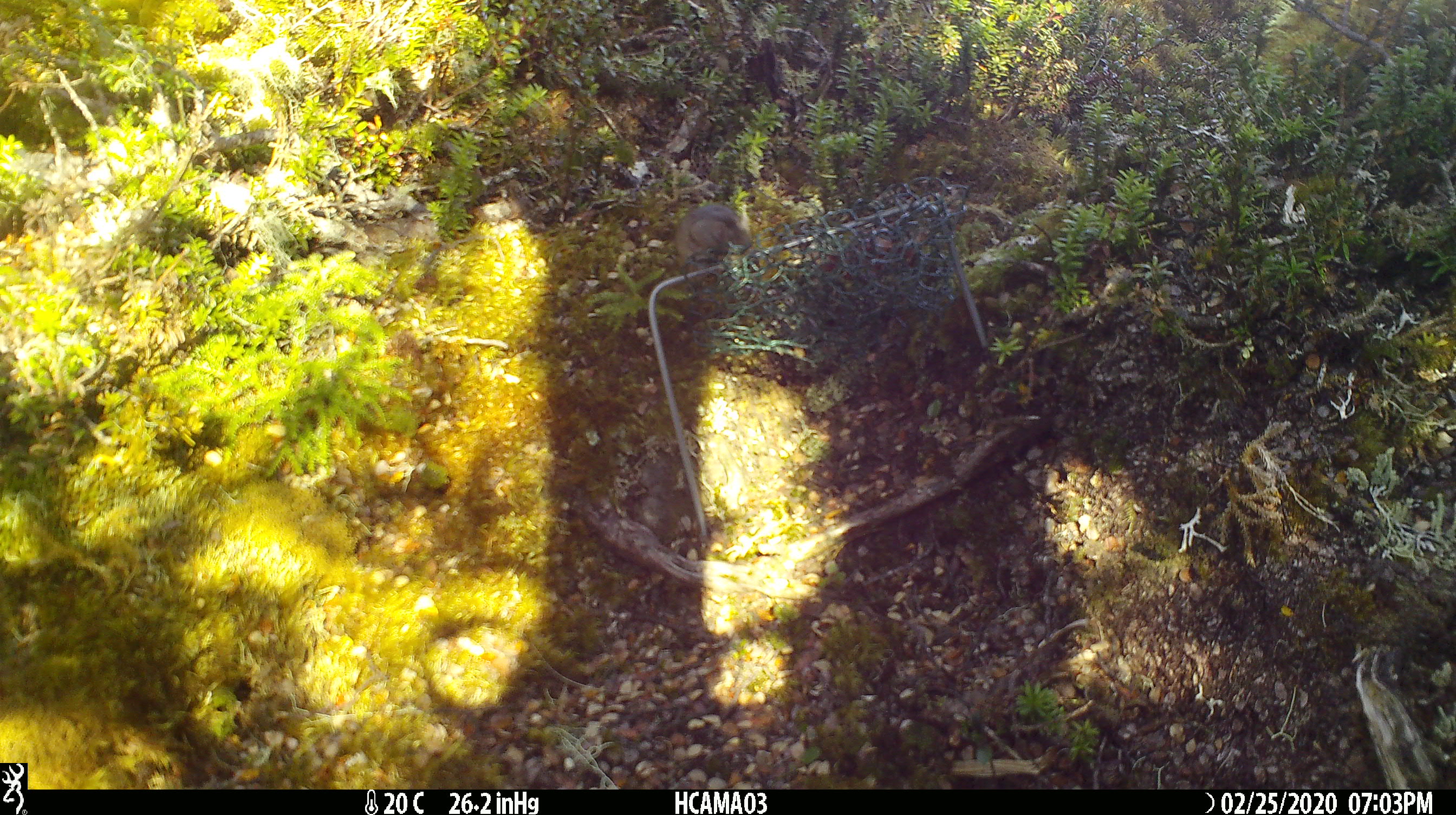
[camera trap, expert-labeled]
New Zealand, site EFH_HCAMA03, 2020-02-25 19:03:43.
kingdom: Animalia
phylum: Chordata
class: Mammalia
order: Rodentia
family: Muridae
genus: Mus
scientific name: Mus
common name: mouse